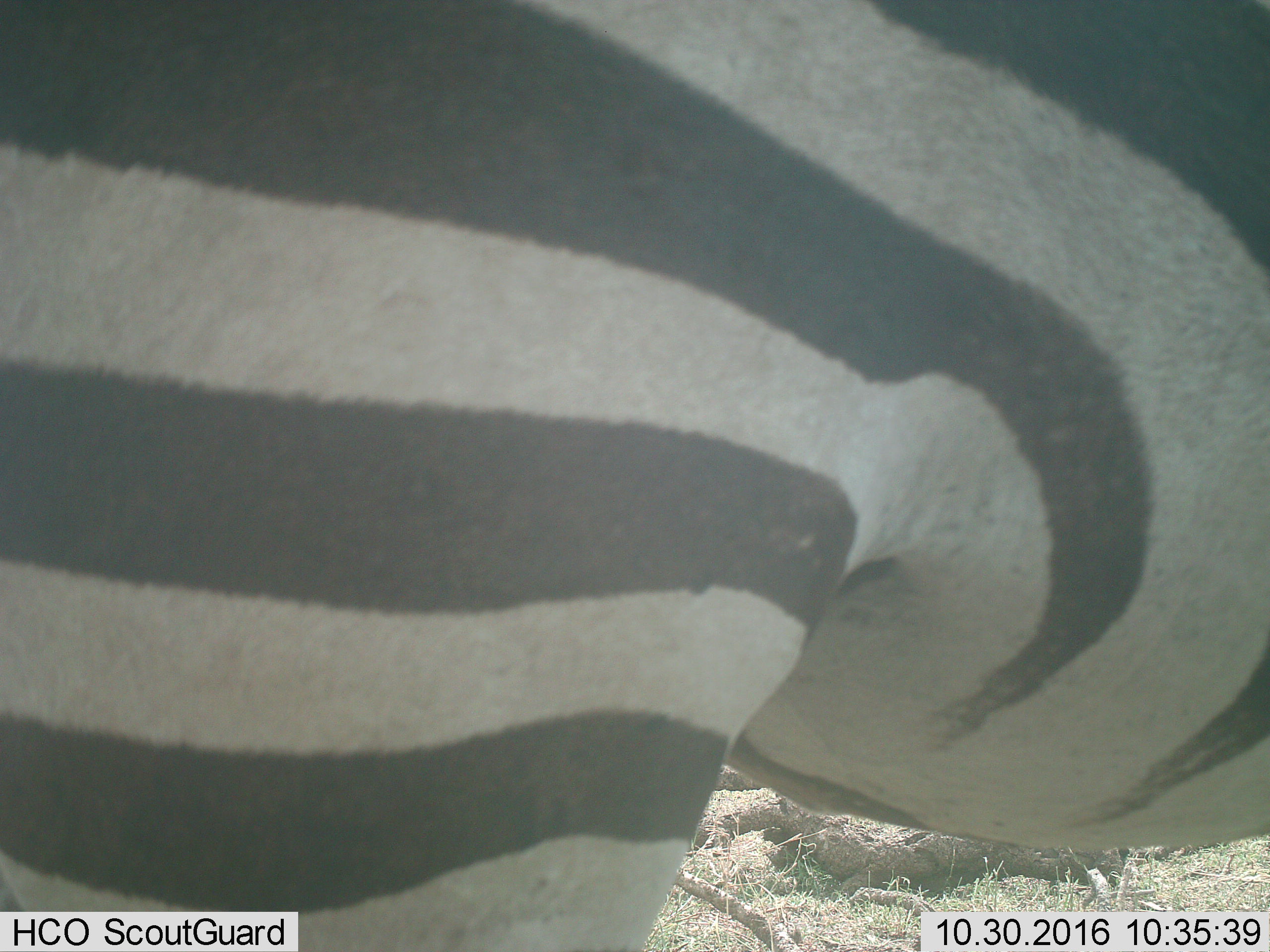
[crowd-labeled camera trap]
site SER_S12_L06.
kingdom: Animalia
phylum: Chordata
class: Mammalia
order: Perissodactyla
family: Equidae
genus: Equus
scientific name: Equus quagga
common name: plains zebra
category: zebraplains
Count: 1.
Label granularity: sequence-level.